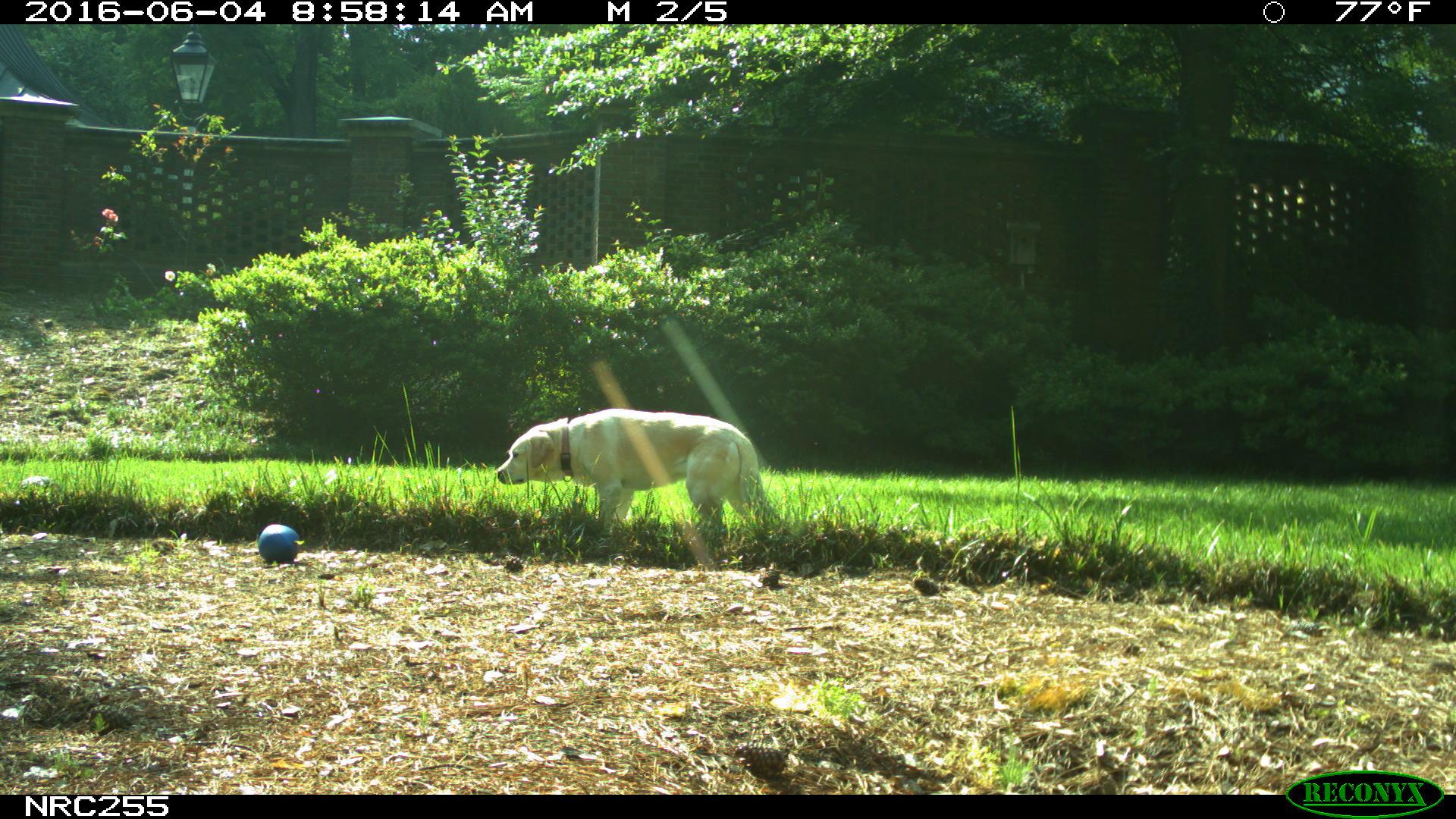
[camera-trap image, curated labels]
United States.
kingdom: Animalia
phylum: Chordata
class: Mammalia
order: Carnivora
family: Canidae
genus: Canis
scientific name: Canis familiaris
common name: domestic dog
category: Dog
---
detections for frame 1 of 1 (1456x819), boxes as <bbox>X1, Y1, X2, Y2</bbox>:
Dog: <bbox>490, 406, 785, 538</bbox>